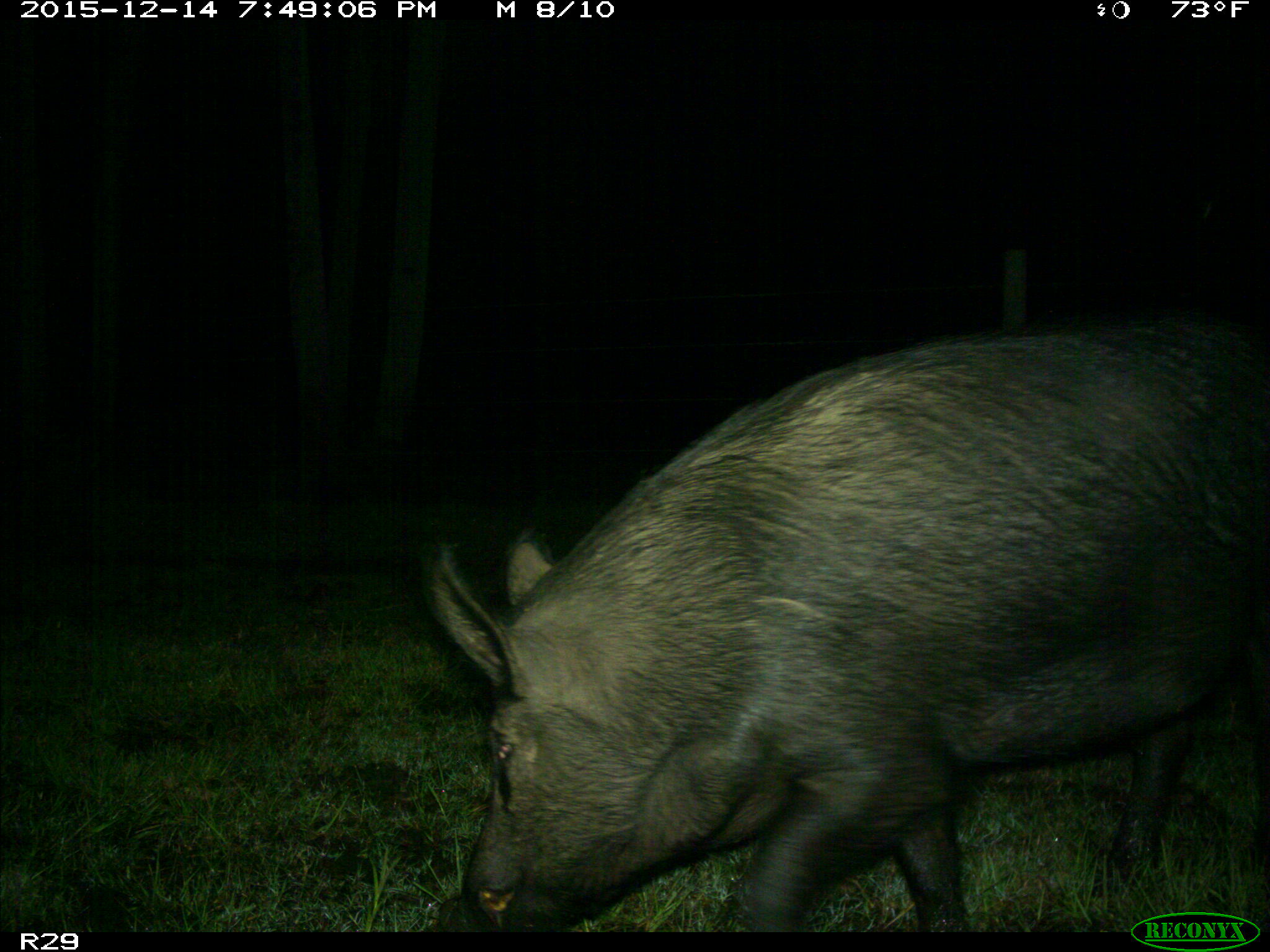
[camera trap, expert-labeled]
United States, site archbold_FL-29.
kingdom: Animalia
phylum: Chordata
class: Mammalia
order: Artiodactyla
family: Suidae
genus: Sus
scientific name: Sus scrofa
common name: wild boar